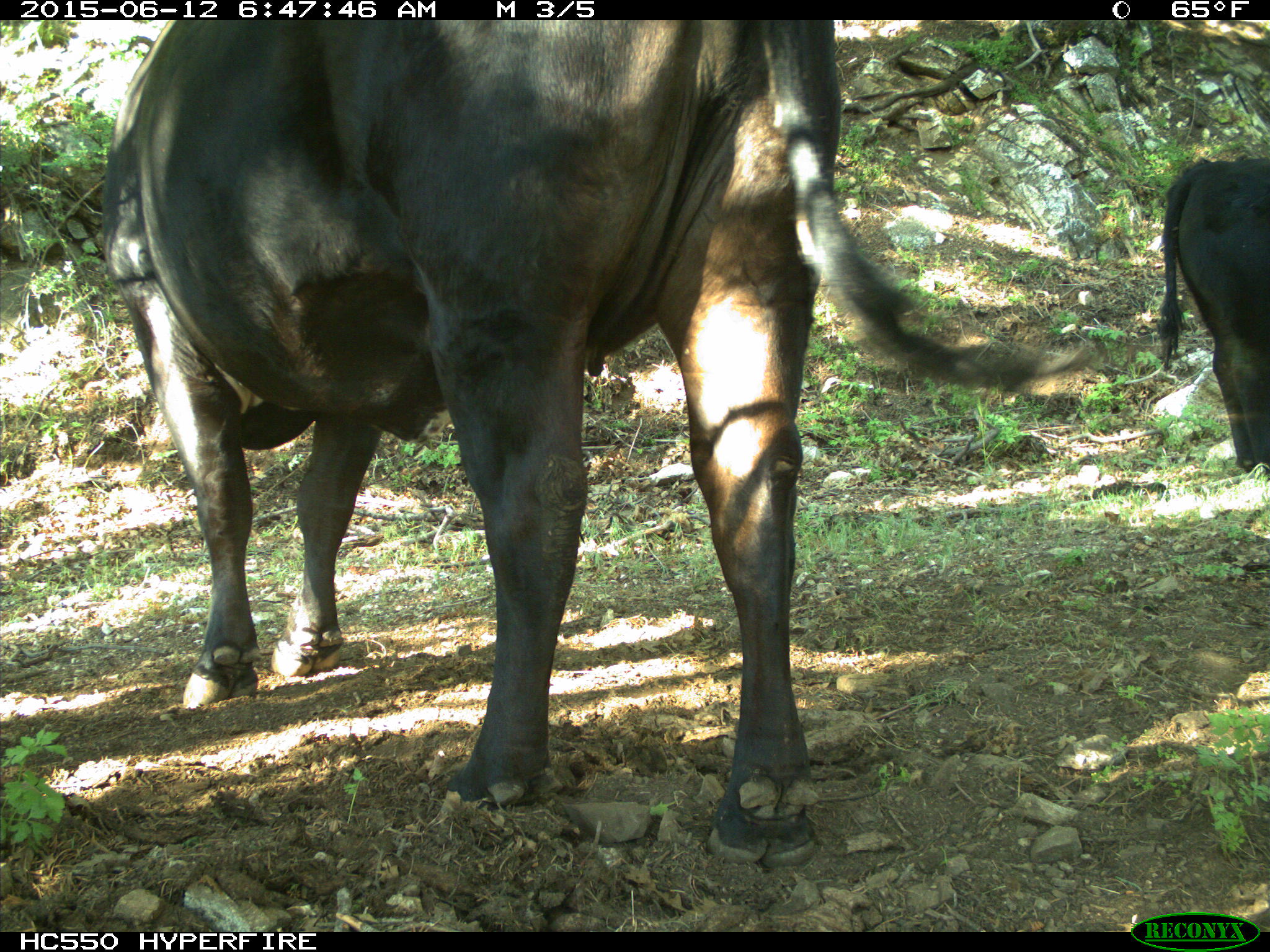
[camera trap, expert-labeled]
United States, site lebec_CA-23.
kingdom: Animalia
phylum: Chordata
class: Mammalia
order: Artiodactyla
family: Bovidae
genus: Bos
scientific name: Bos taurus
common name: domestic cow